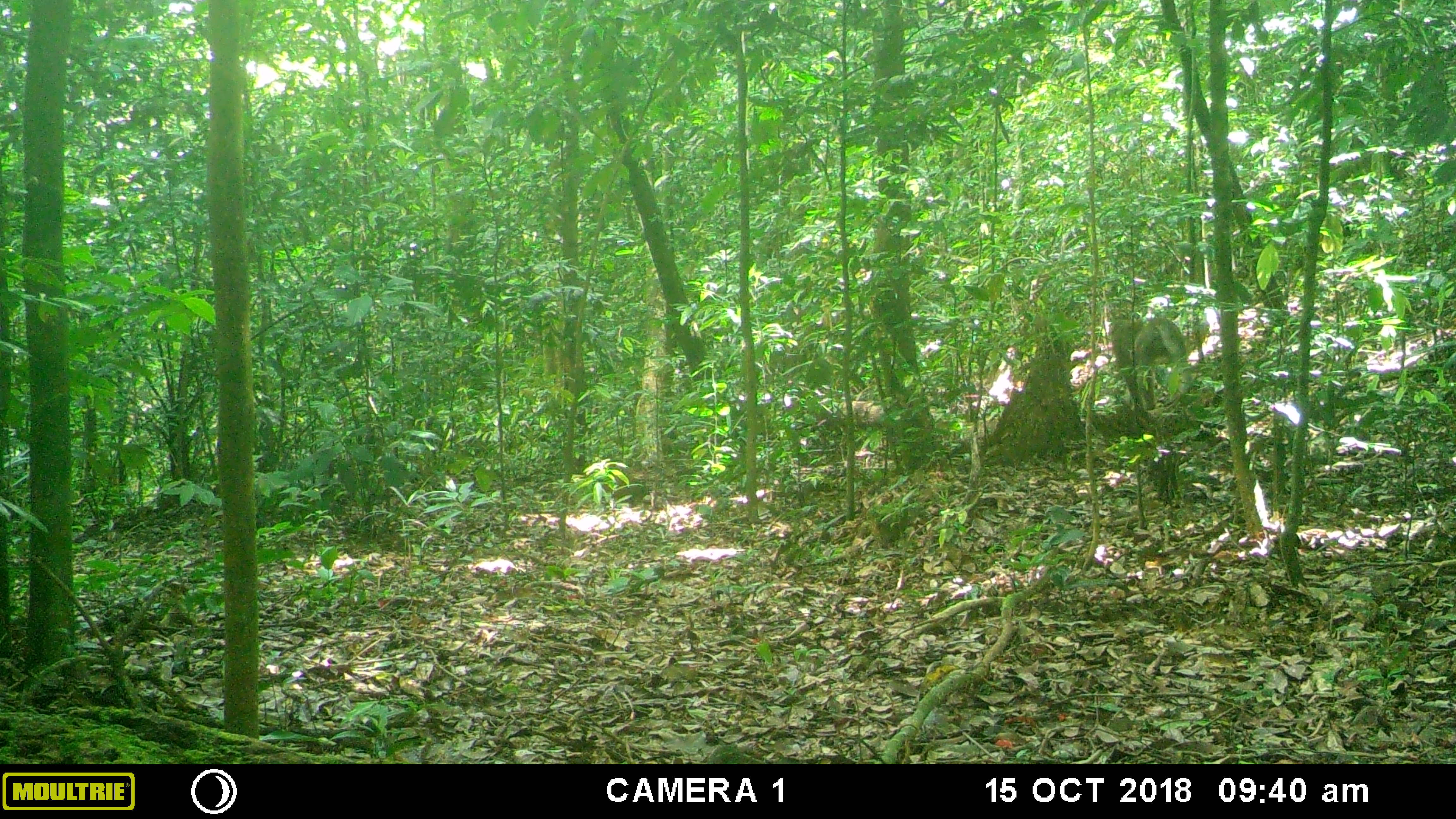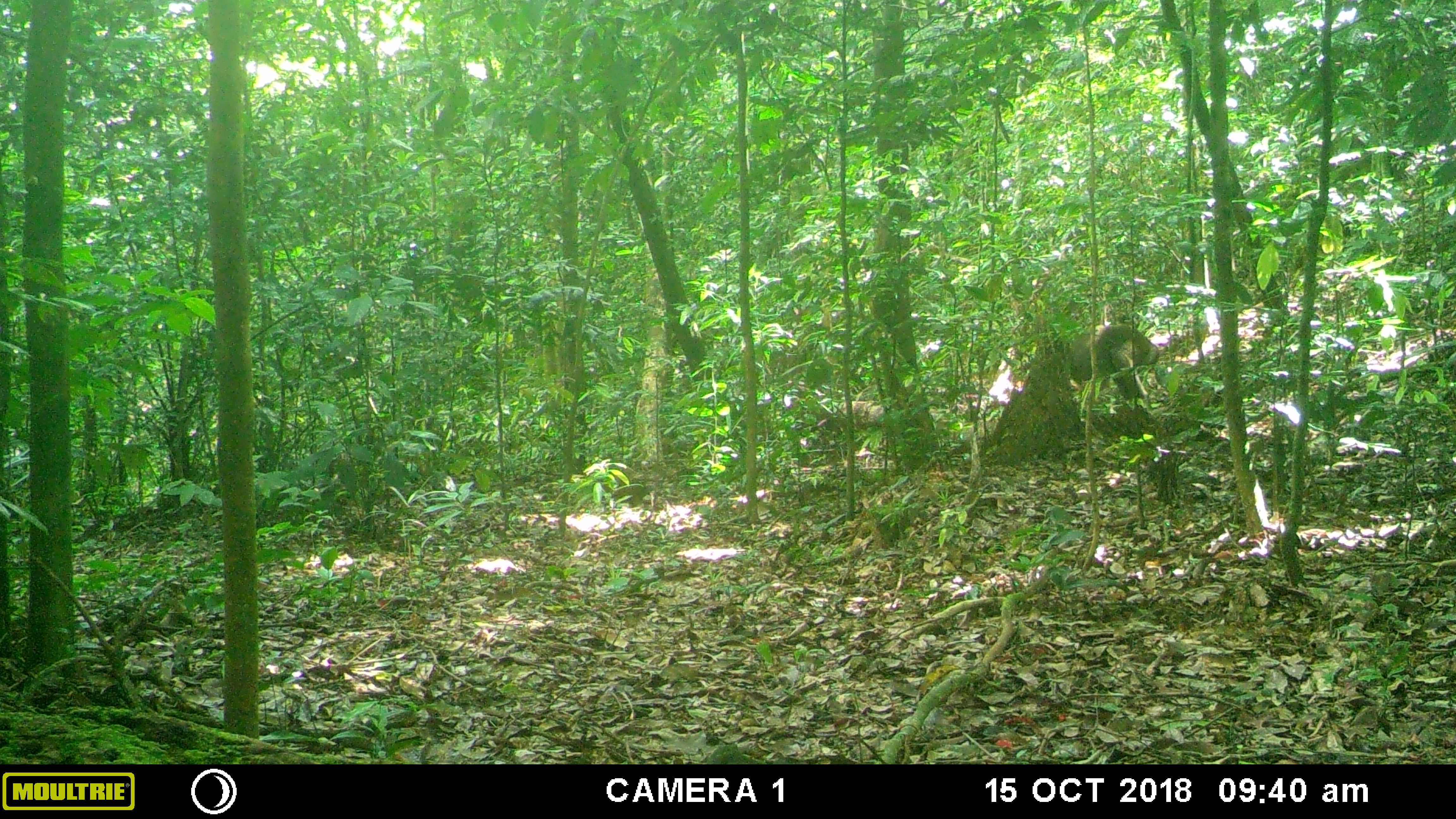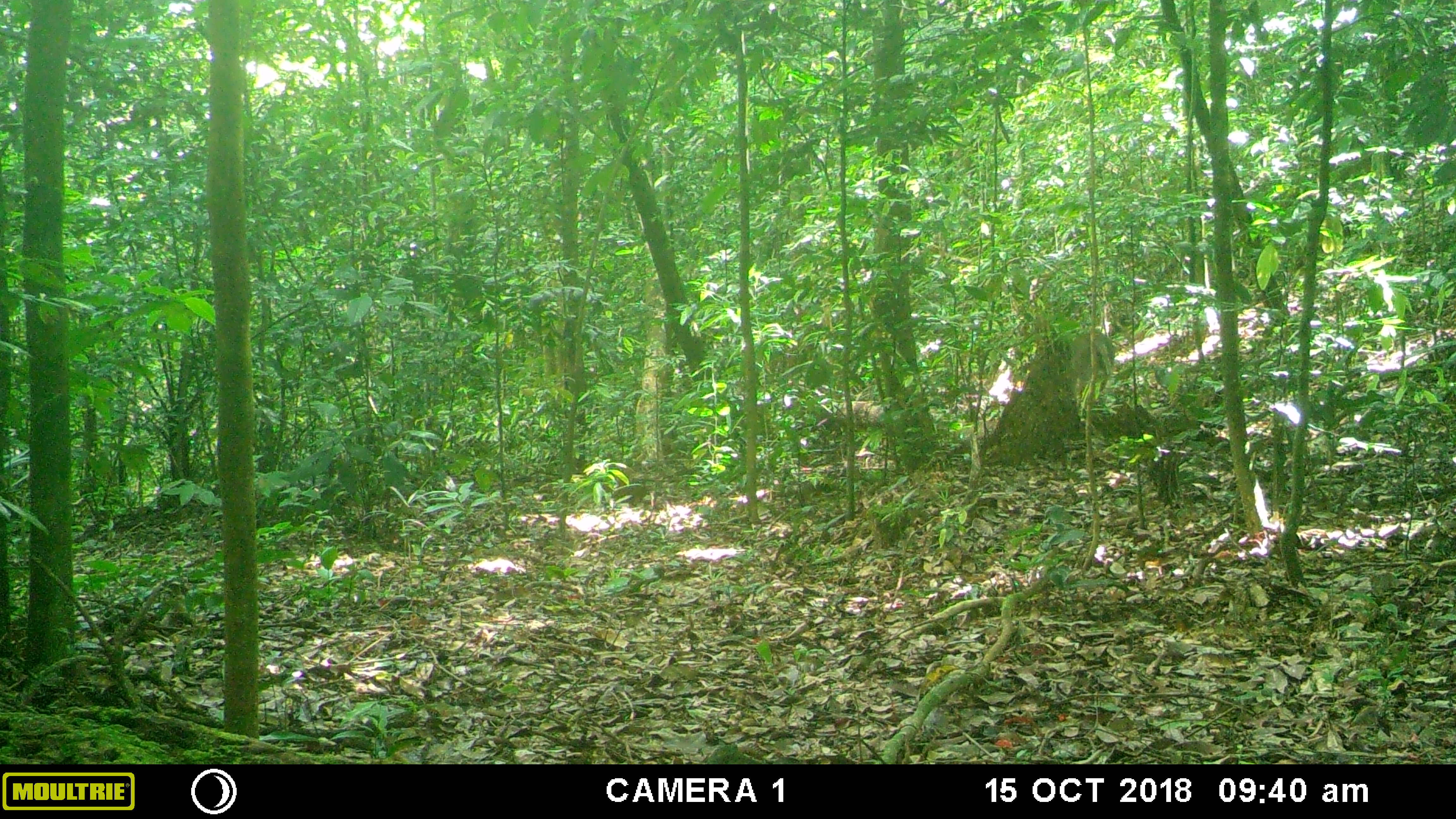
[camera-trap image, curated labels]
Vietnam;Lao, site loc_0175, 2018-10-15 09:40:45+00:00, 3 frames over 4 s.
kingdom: Animalia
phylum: Chordata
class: Mammalia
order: Primates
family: Cercopithecidae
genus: Macaca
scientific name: Macaca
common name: macaques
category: assam or rhesus macaque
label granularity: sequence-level